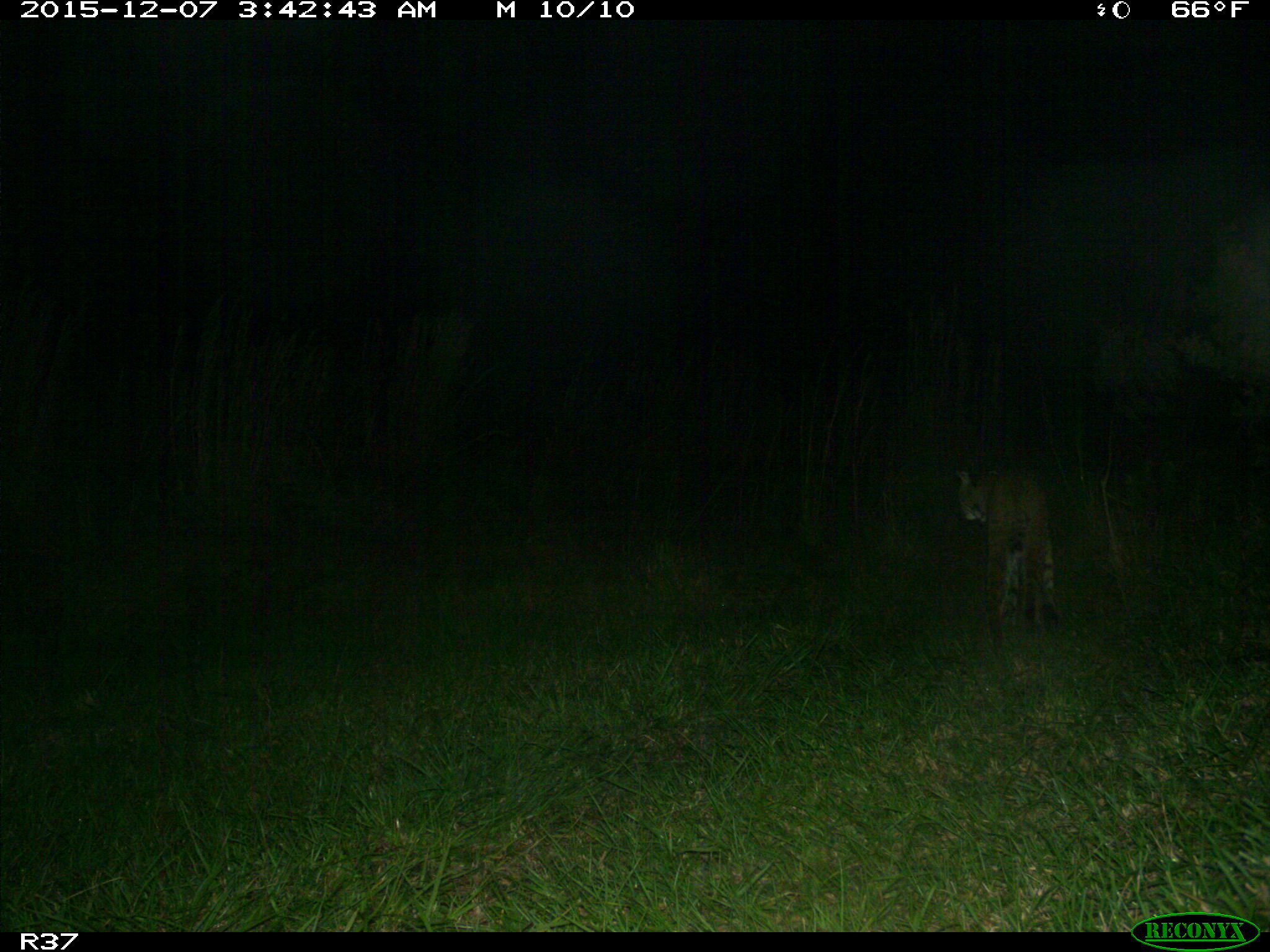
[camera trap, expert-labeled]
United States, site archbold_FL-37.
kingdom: Animalia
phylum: Chordata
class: Mammalia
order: Carnivora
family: Felidae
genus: Lynx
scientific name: Lynx rufus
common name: bobcat